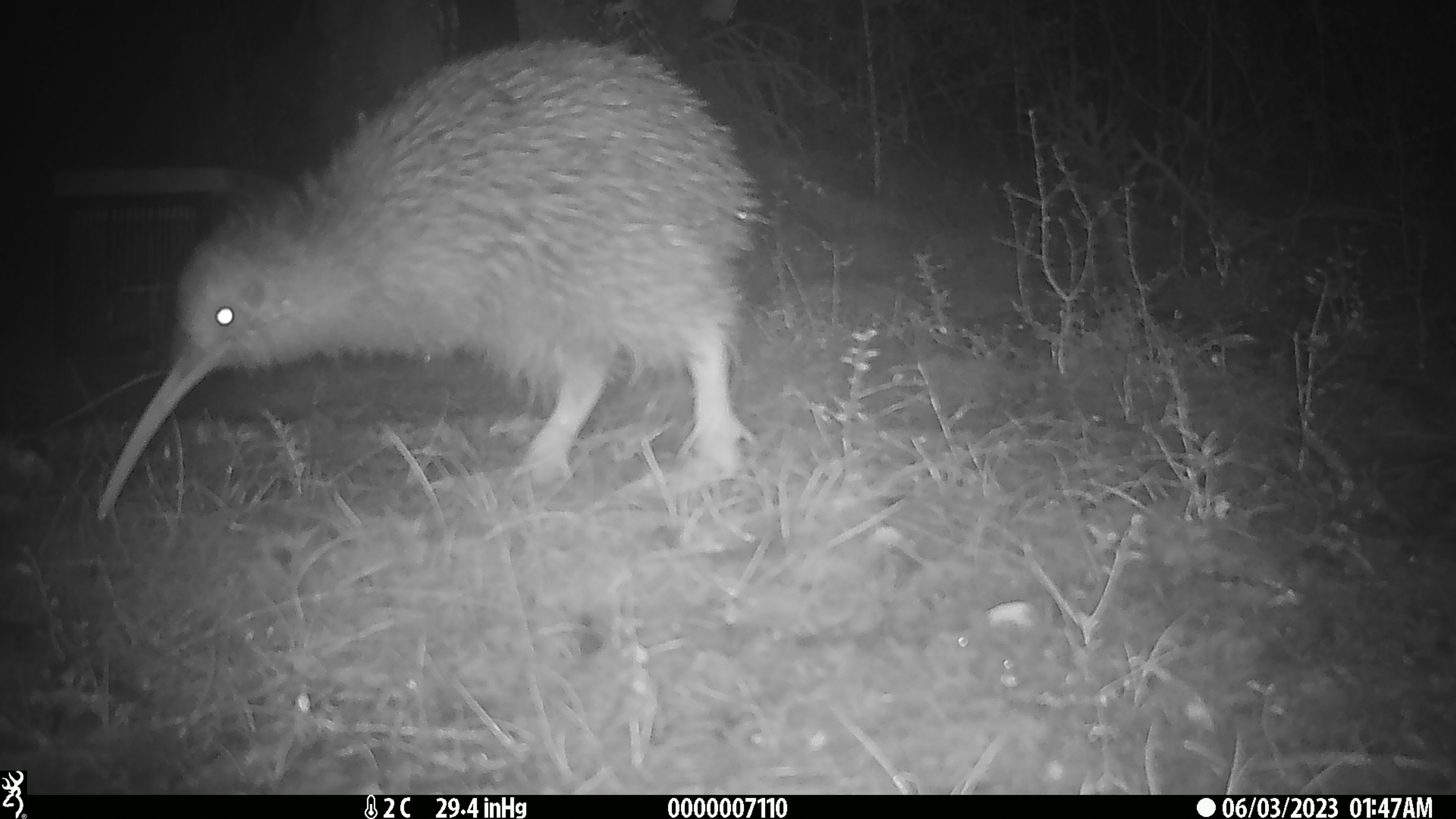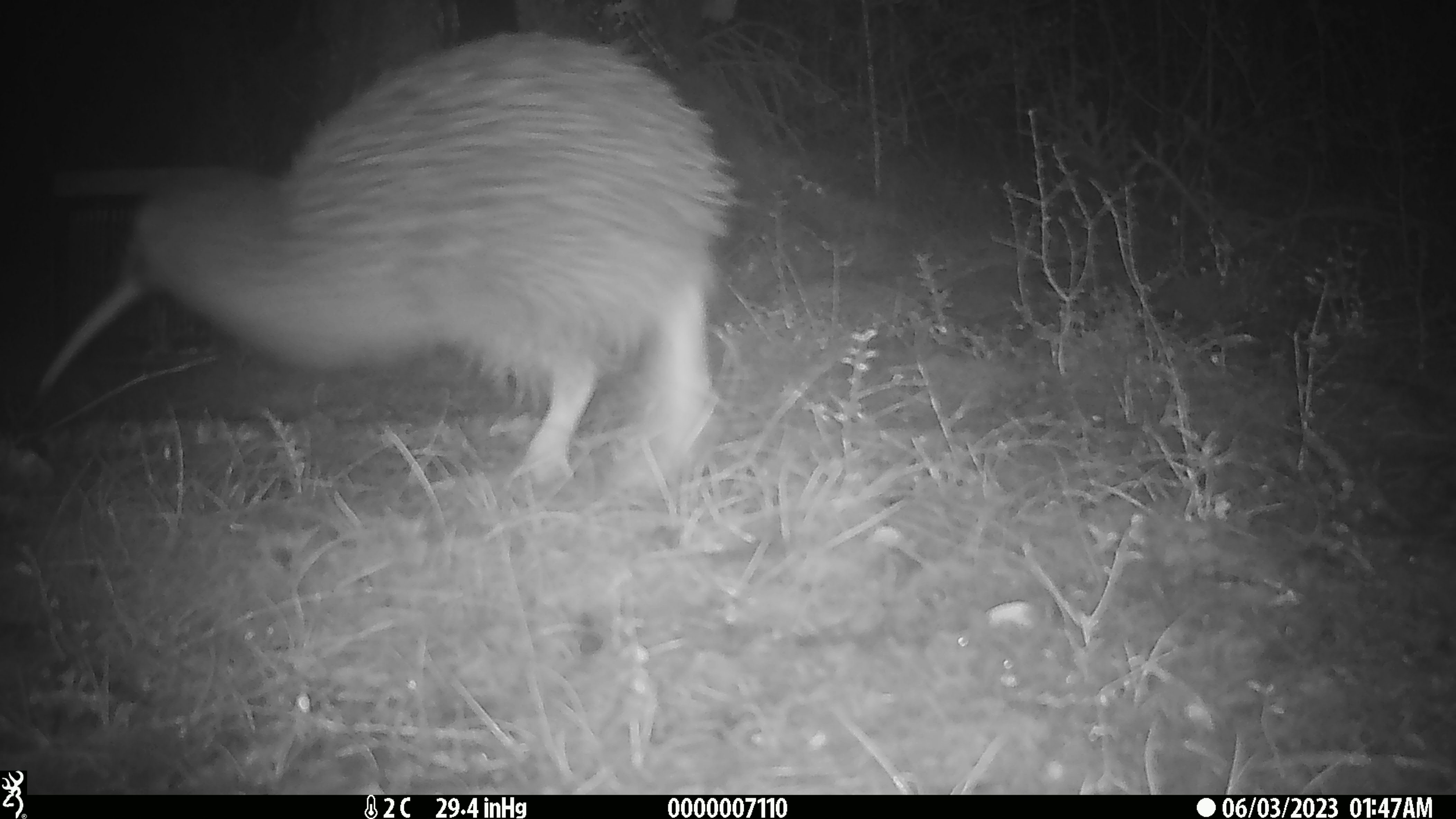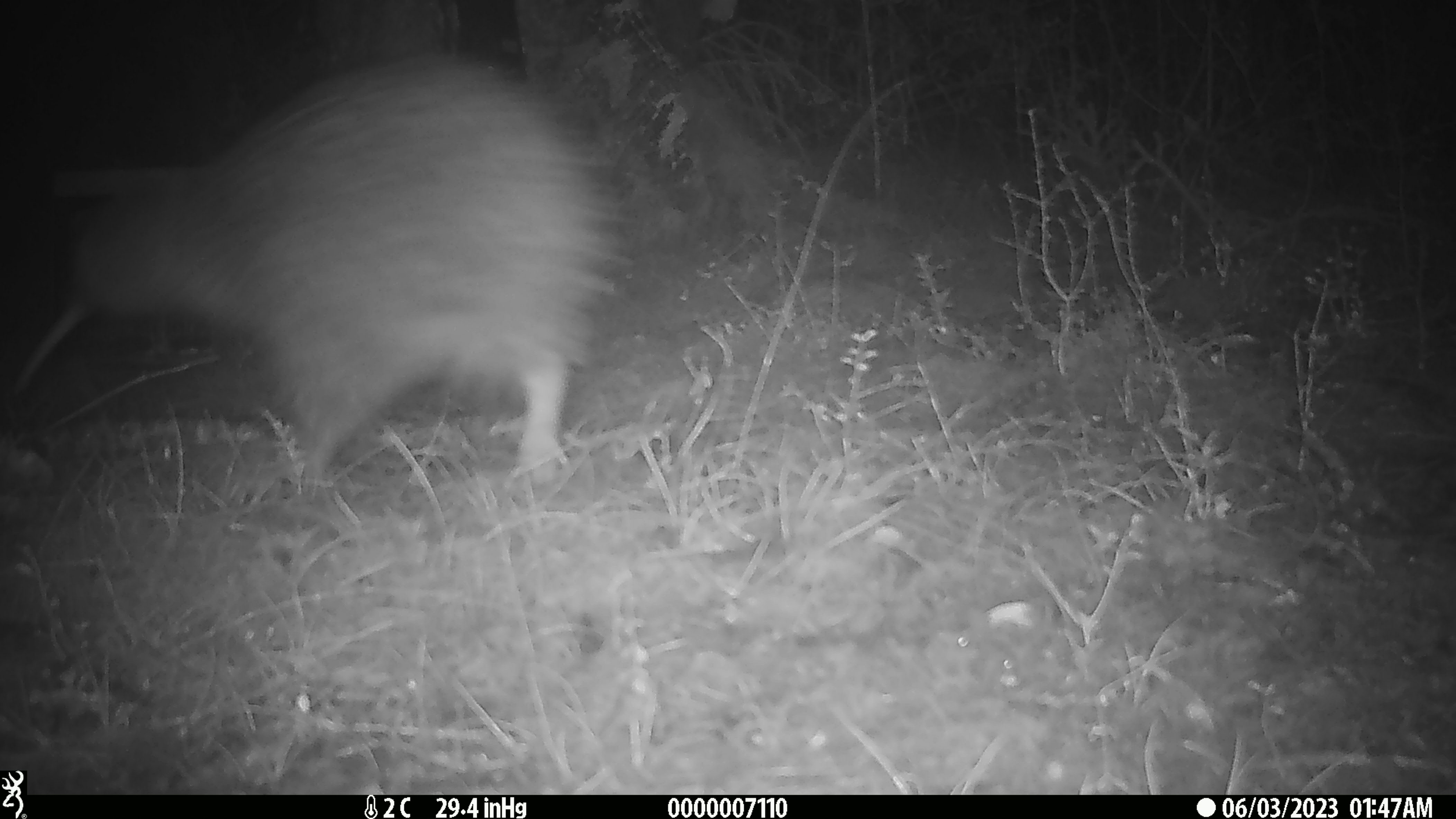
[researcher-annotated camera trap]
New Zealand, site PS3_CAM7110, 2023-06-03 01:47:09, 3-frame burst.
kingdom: Animalia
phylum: Chordata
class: Aves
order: Apterygiformes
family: Apterygidae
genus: Apteryx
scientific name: Apteryx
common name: kiwi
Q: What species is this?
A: Kiwi (Apteryx).